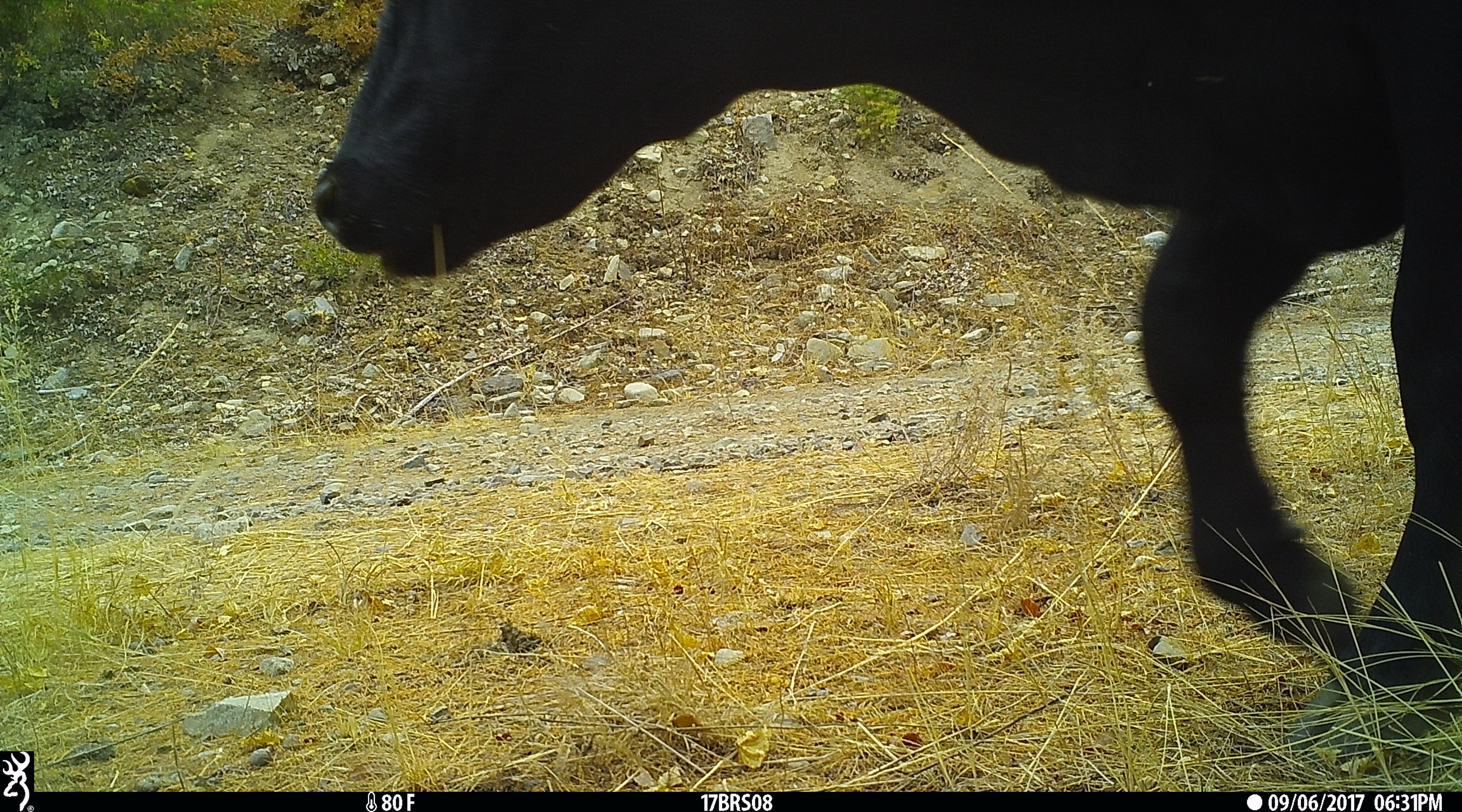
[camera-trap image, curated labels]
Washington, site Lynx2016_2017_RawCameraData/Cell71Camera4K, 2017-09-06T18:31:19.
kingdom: Animalia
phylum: Chordata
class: Mammalia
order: Artiodactyla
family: Bovidae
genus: Bos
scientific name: Bos taurus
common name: domestic cattle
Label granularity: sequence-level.